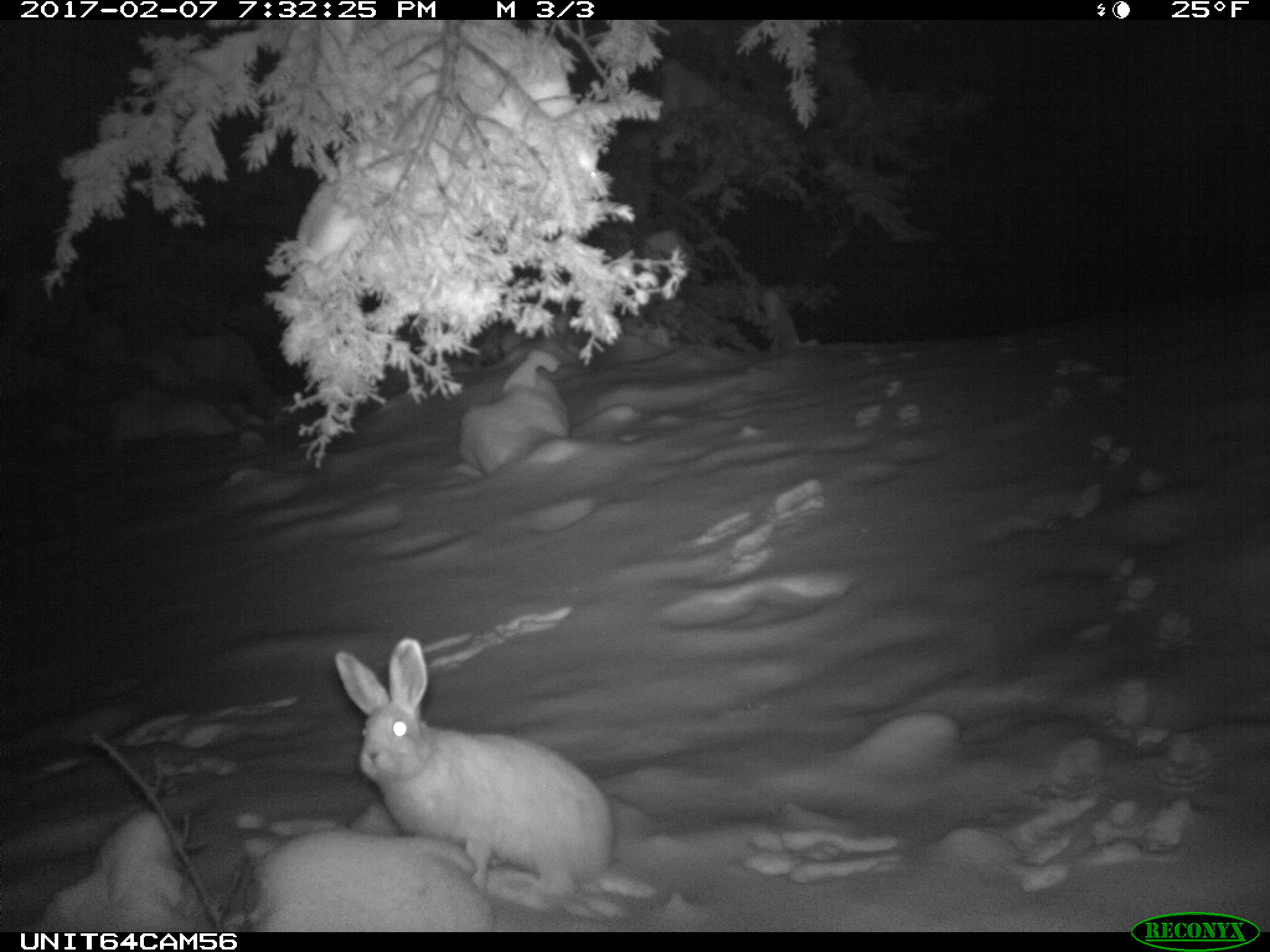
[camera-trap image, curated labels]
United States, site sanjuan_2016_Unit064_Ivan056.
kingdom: Animalia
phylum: Chordata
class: Mammalia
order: Lagomorpha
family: Leporidae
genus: Lepus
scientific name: Lepus americanus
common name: snowshoe hare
Lepus americanus (snowshoe hare).